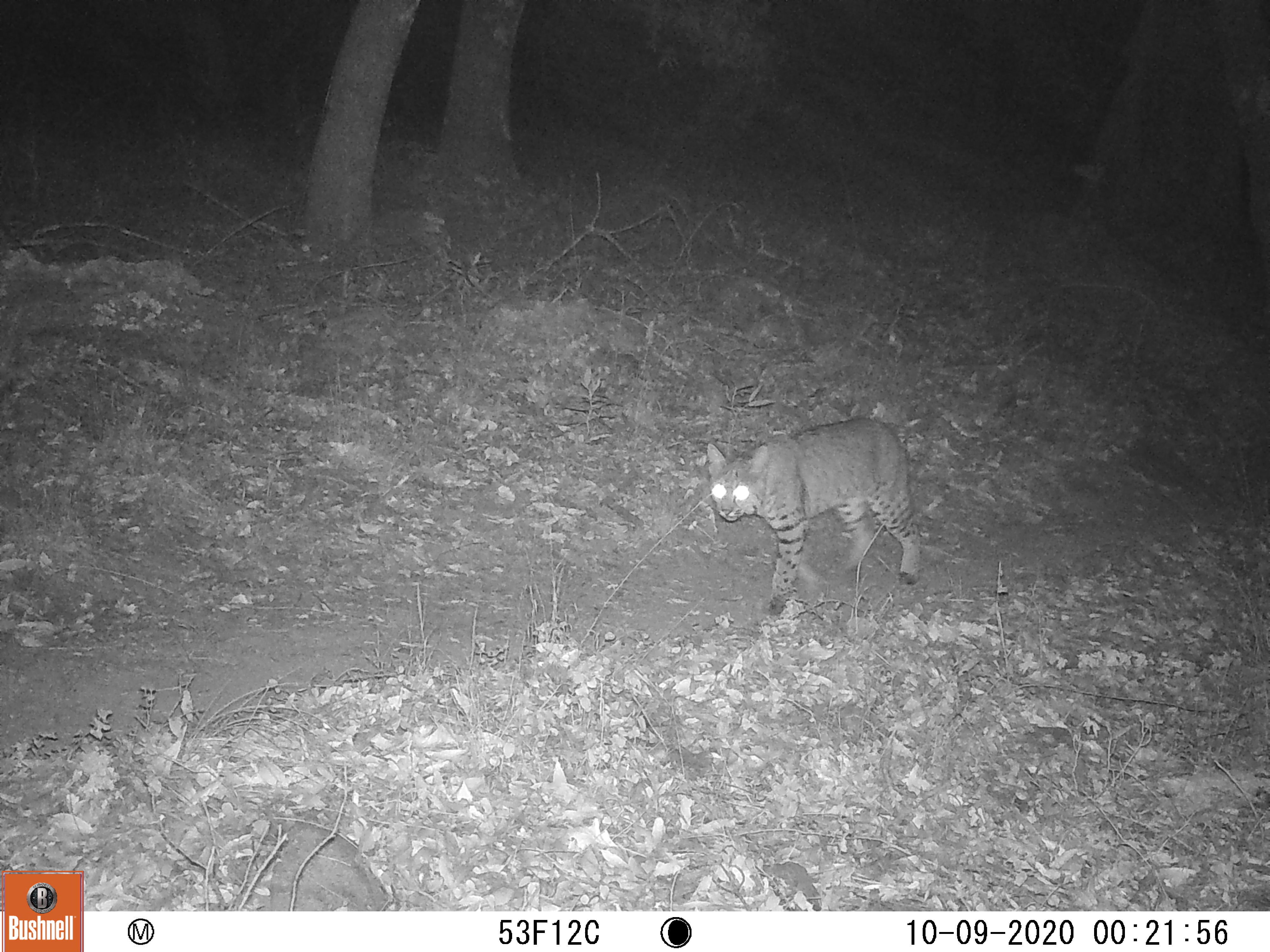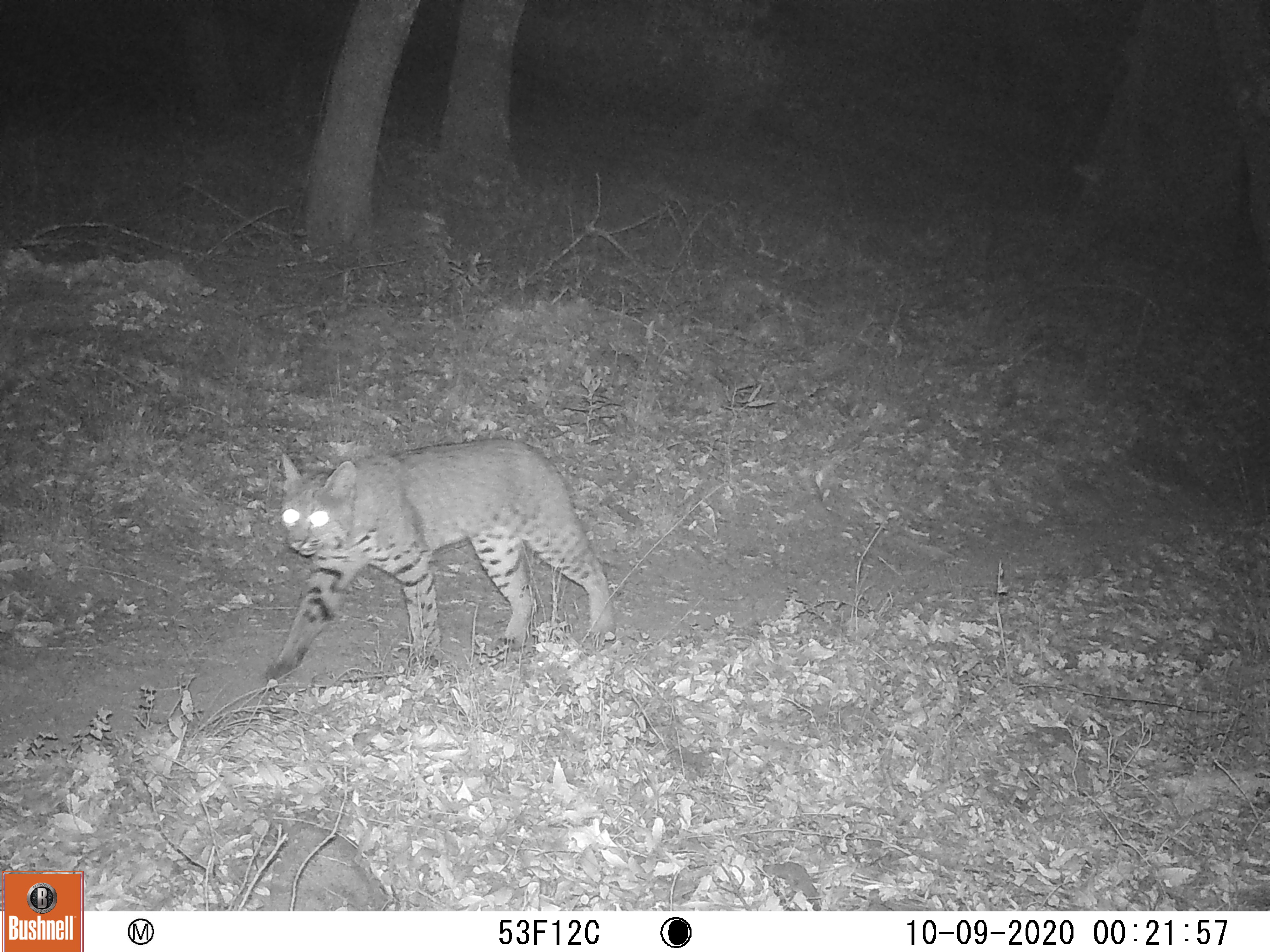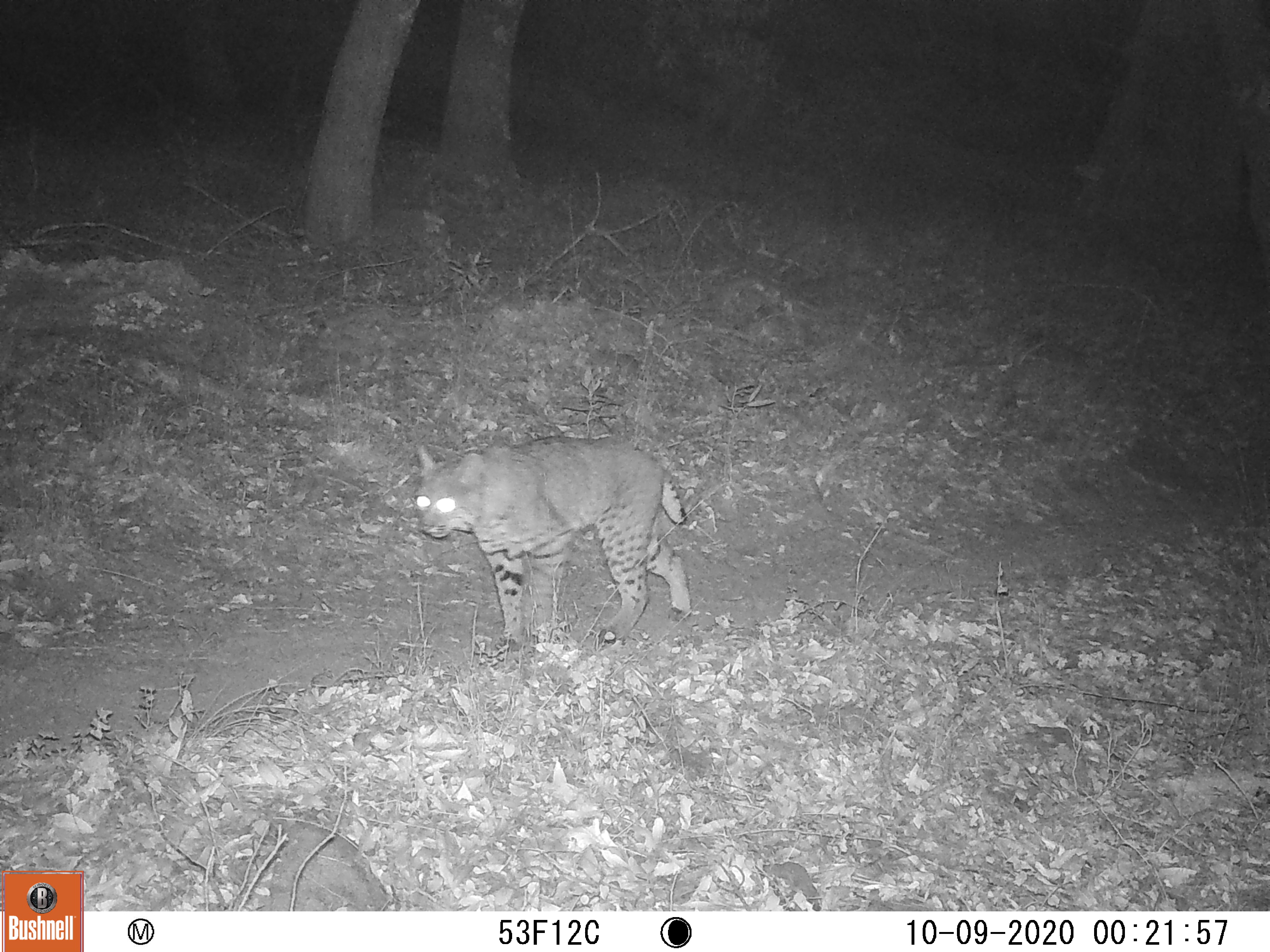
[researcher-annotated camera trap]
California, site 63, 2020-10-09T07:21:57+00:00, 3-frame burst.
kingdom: Animalia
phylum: Chordata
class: Mammalia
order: Carnivora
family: Felidae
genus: Lynx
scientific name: Lynx rufus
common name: bobcat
Bobcat (Lynx rufus).